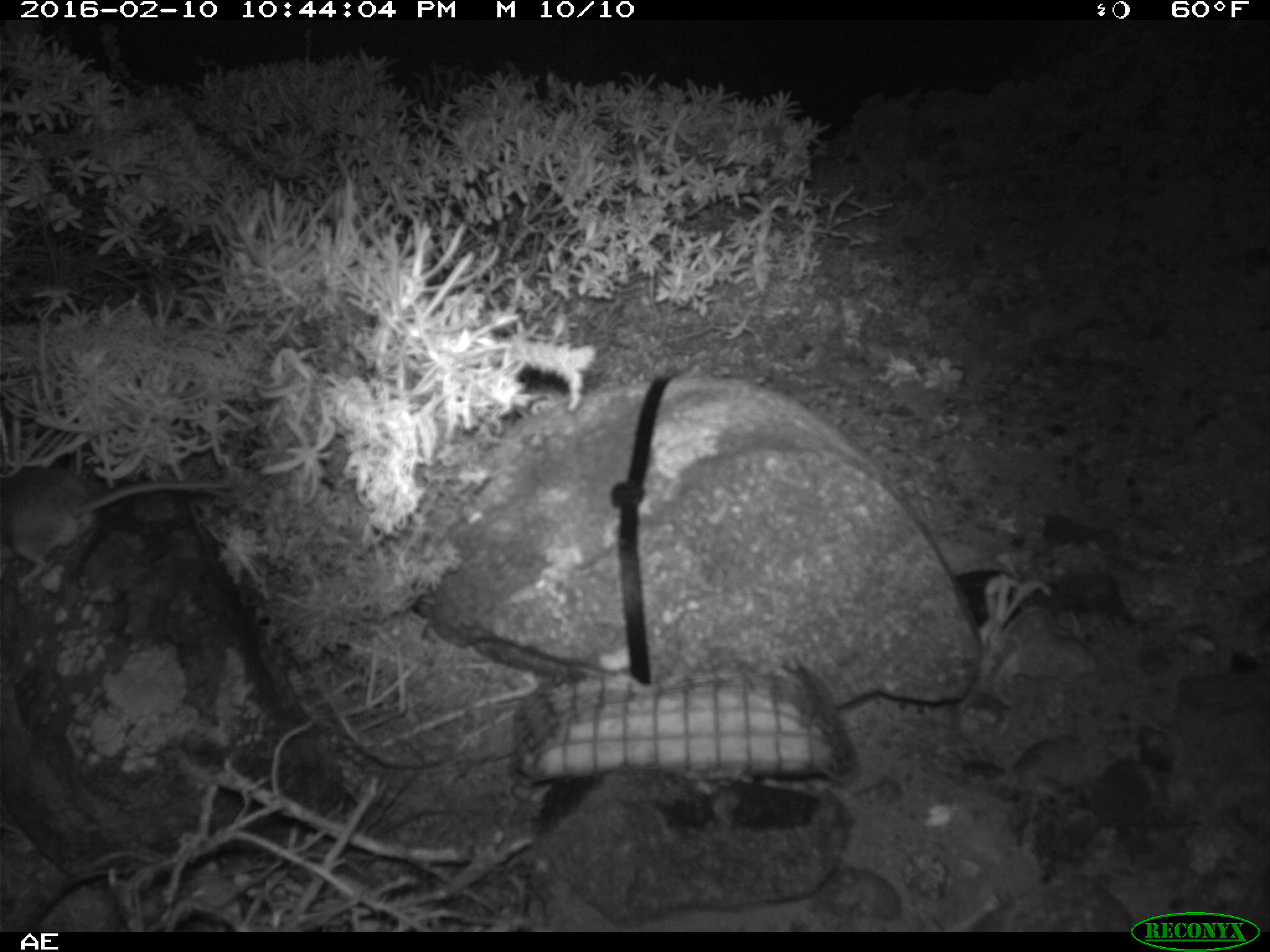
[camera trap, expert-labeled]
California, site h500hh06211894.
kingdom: Animalia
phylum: Chordata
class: Mammalia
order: Rodentia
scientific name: Rodentia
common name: rodent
Rodent (Rodentia).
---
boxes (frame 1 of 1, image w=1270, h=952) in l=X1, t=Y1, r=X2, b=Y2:
rodent: l=0, t=465, r=232, b=590